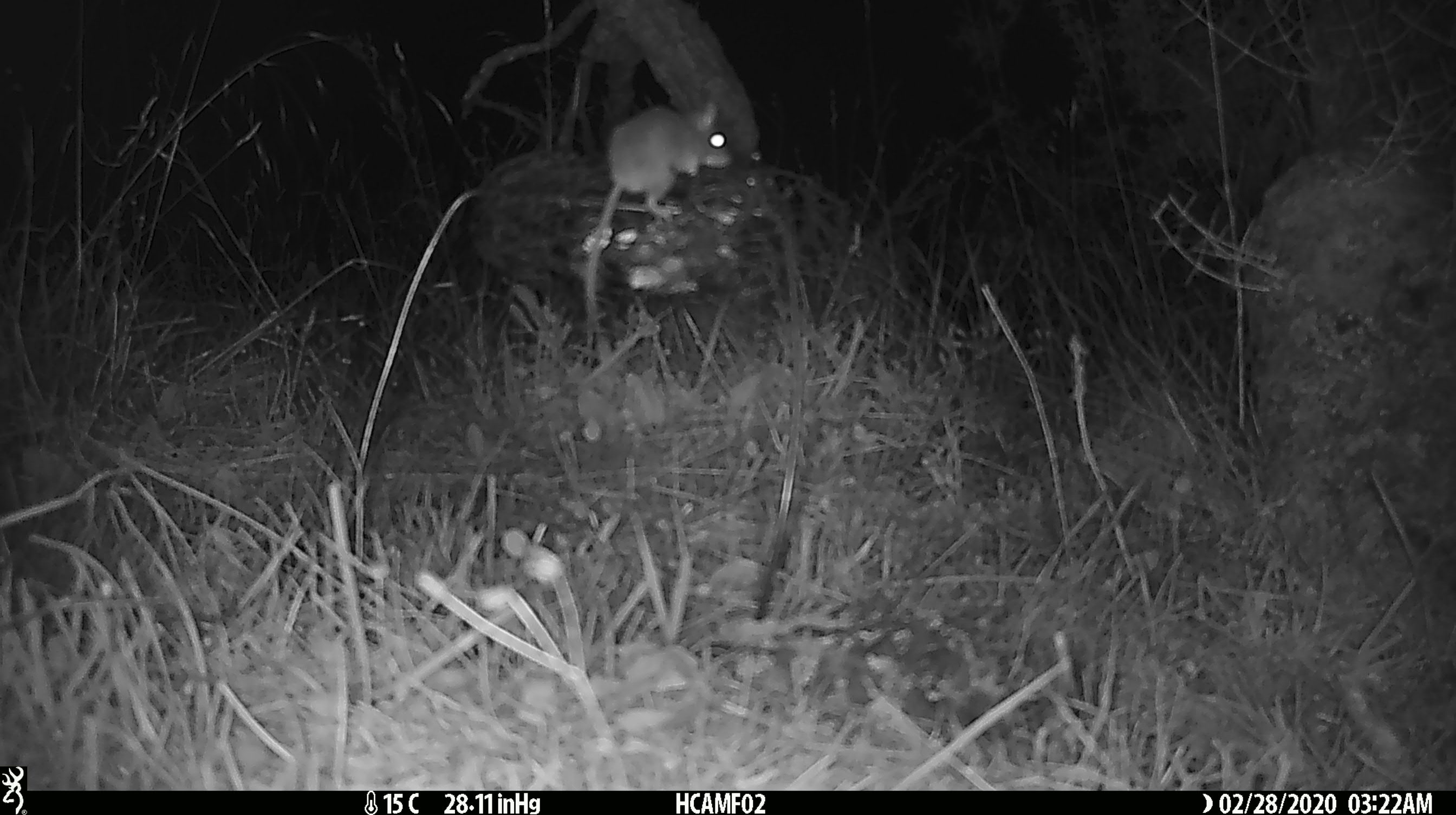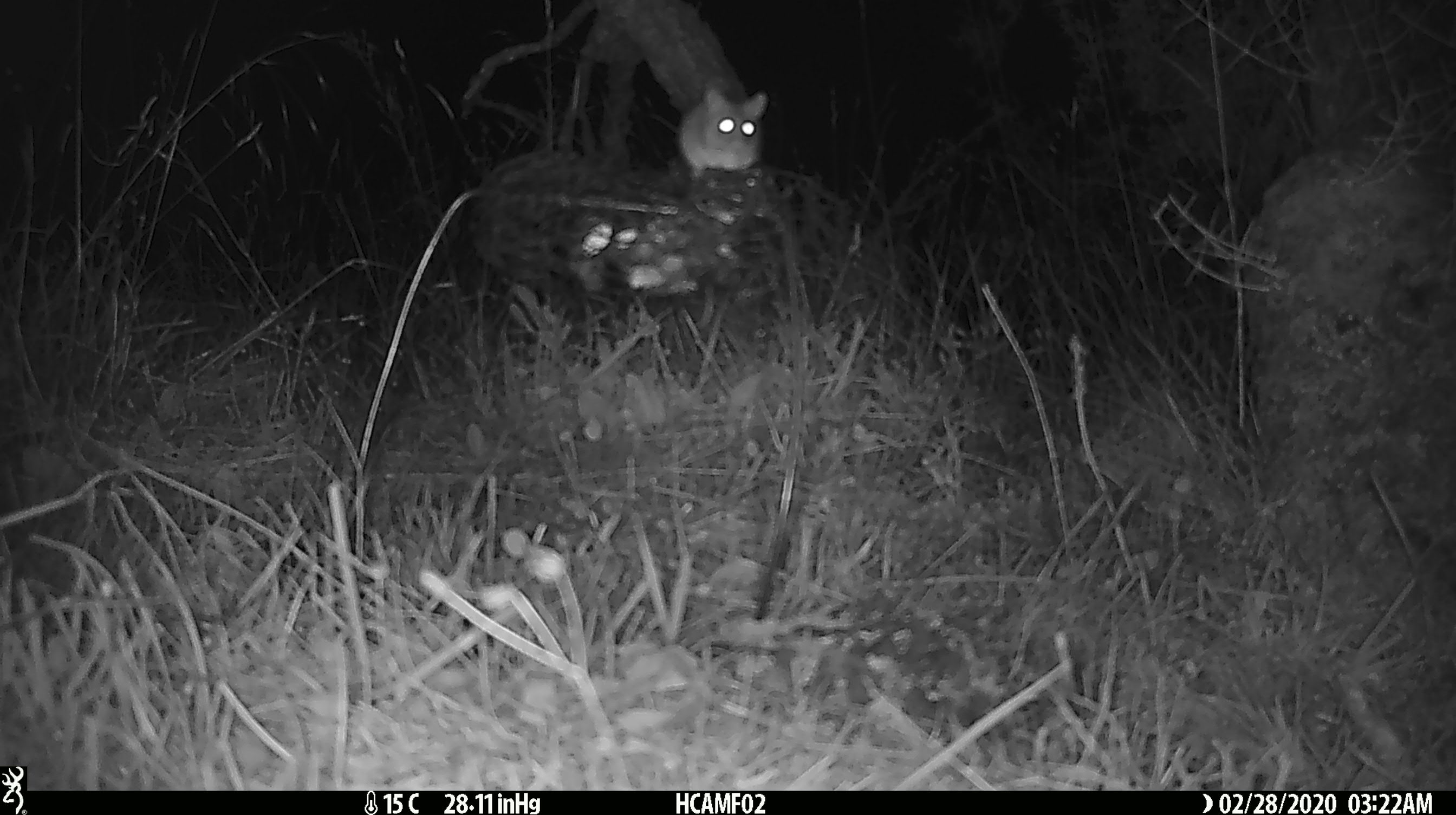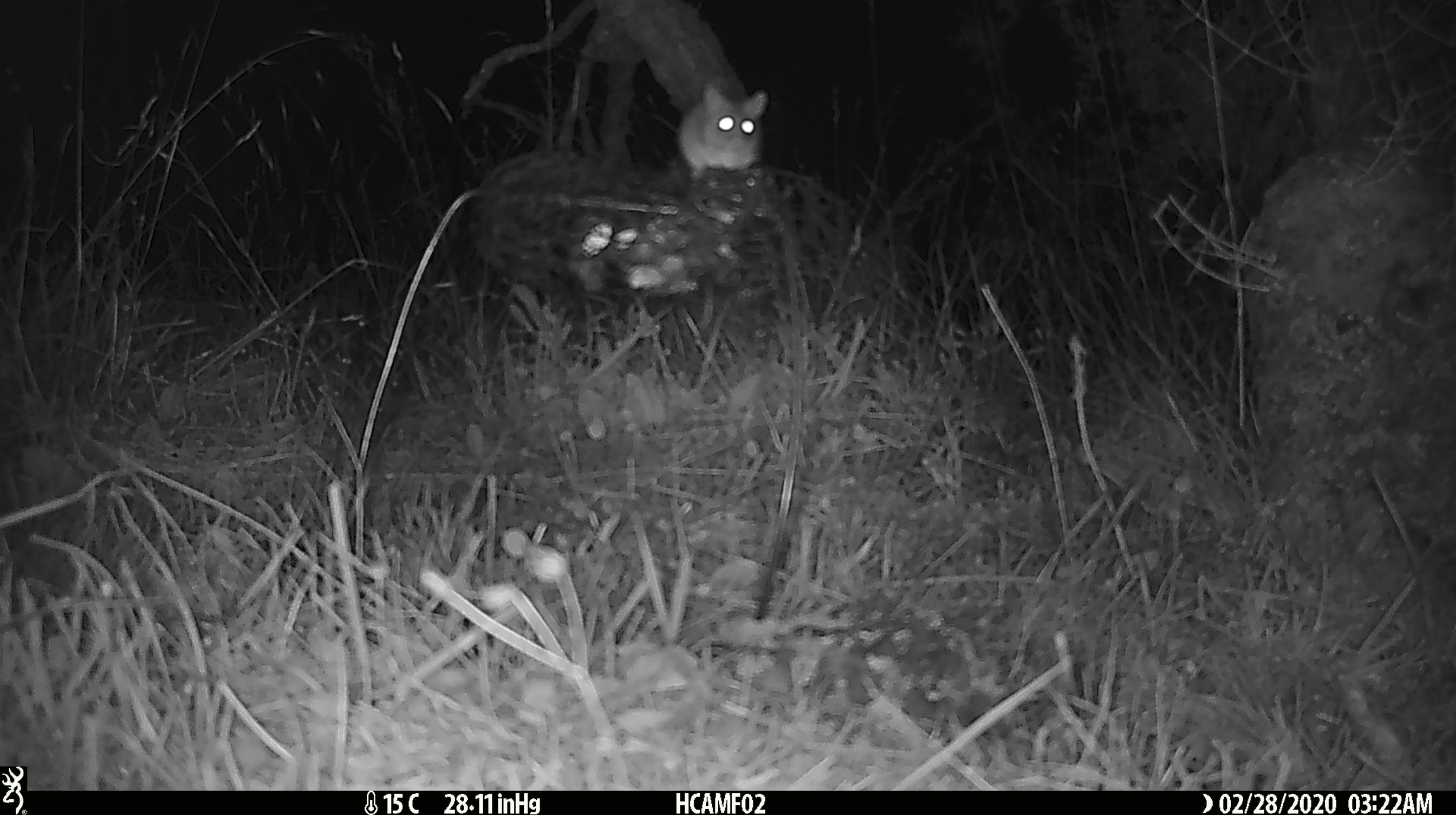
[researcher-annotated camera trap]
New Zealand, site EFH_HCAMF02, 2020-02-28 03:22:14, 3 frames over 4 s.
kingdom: Animalia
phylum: Chordata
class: Mammalia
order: Rodentia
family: Muridae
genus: Mus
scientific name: Mus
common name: mouse